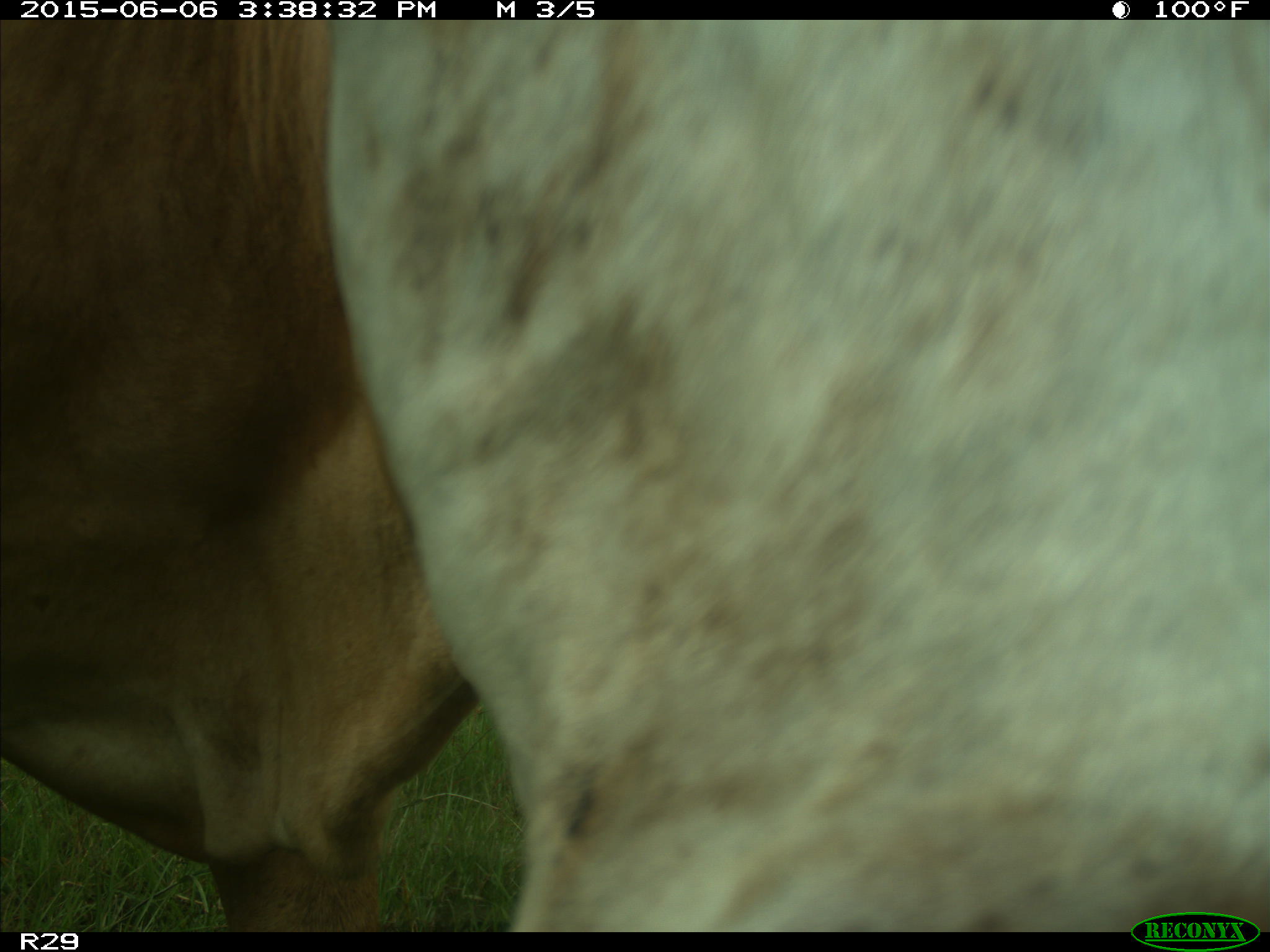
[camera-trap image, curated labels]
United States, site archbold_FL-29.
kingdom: Animalia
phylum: Chordata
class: Mammalia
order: Artiodactyla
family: Bovidae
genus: Bos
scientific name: Bos taurus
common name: domestic cow